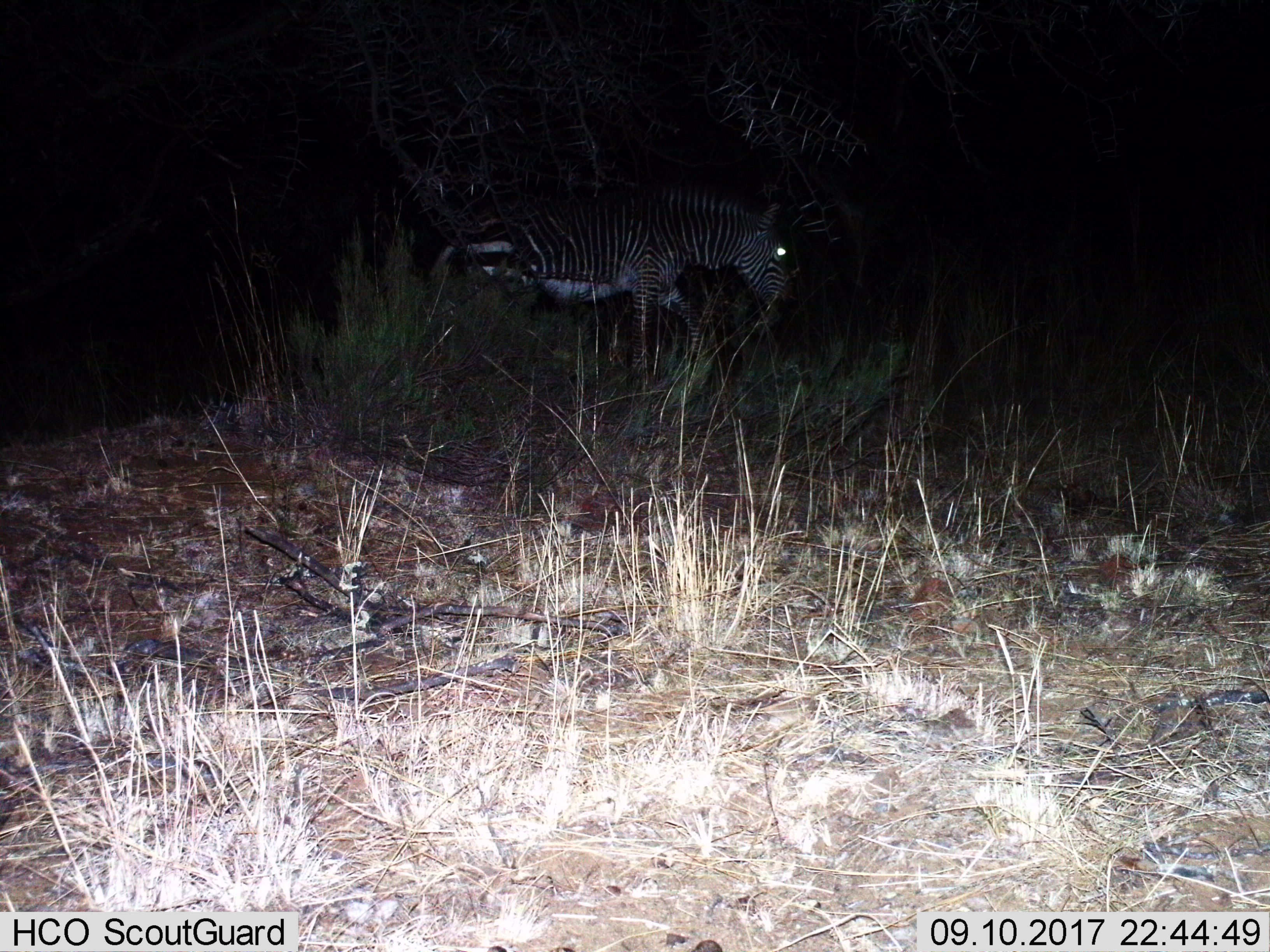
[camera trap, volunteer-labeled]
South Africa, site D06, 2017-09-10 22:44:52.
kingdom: Animalia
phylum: Chordata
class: Mammalia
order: Perissodactyla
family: Equidae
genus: Equus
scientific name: Equus zebra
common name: mountain zebra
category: zebramountain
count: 1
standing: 22%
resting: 0%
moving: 67%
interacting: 11%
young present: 0%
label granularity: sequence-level